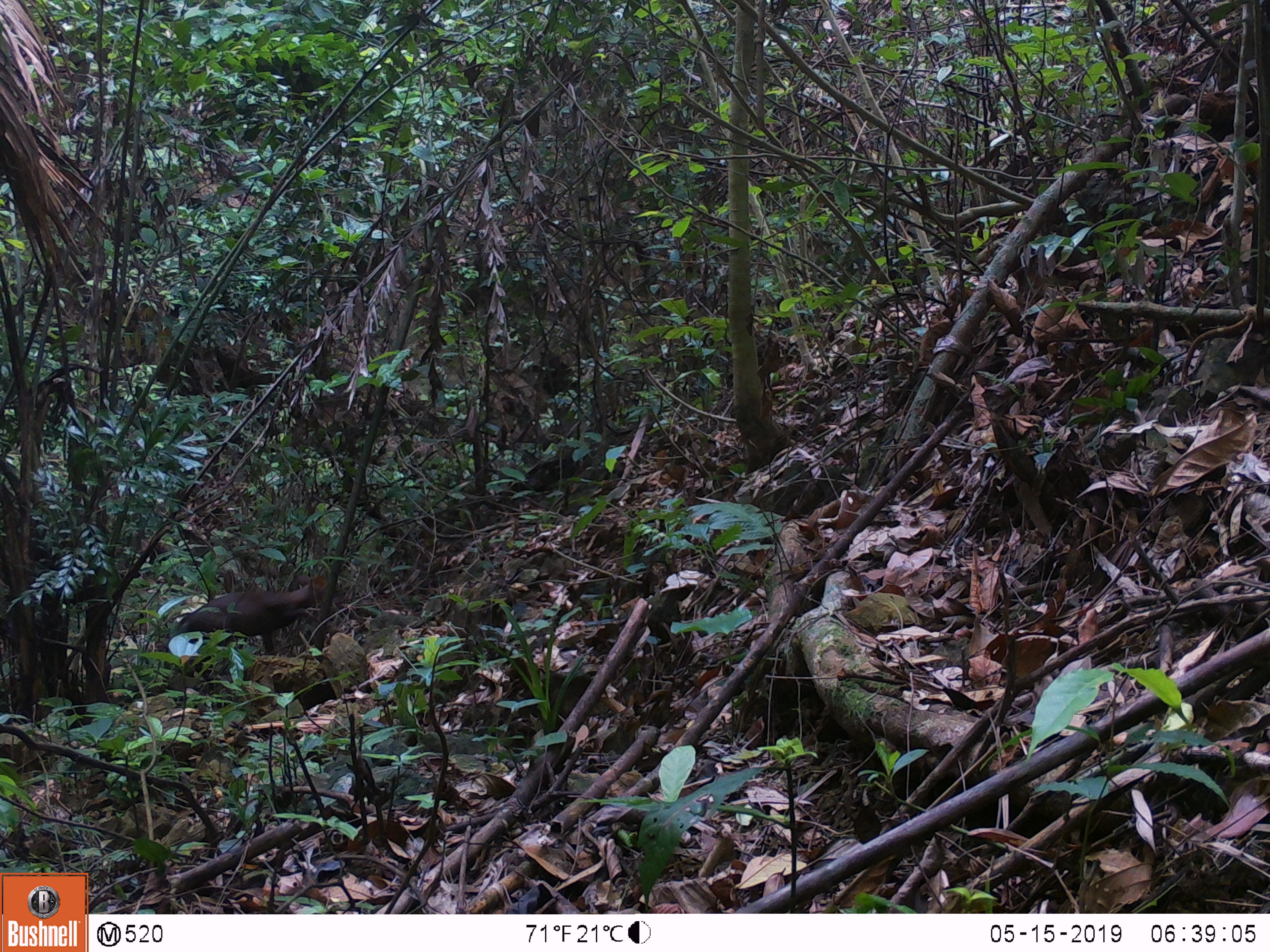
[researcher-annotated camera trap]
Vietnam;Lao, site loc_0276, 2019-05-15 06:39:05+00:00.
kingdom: Animalia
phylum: Chordata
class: Mammalia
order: Artiodactyla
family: Cervidae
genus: Muntiacus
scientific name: Muntiacus rooseveltorum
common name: roosevelt's muntjac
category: roosevelts muntjac group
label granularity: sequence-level